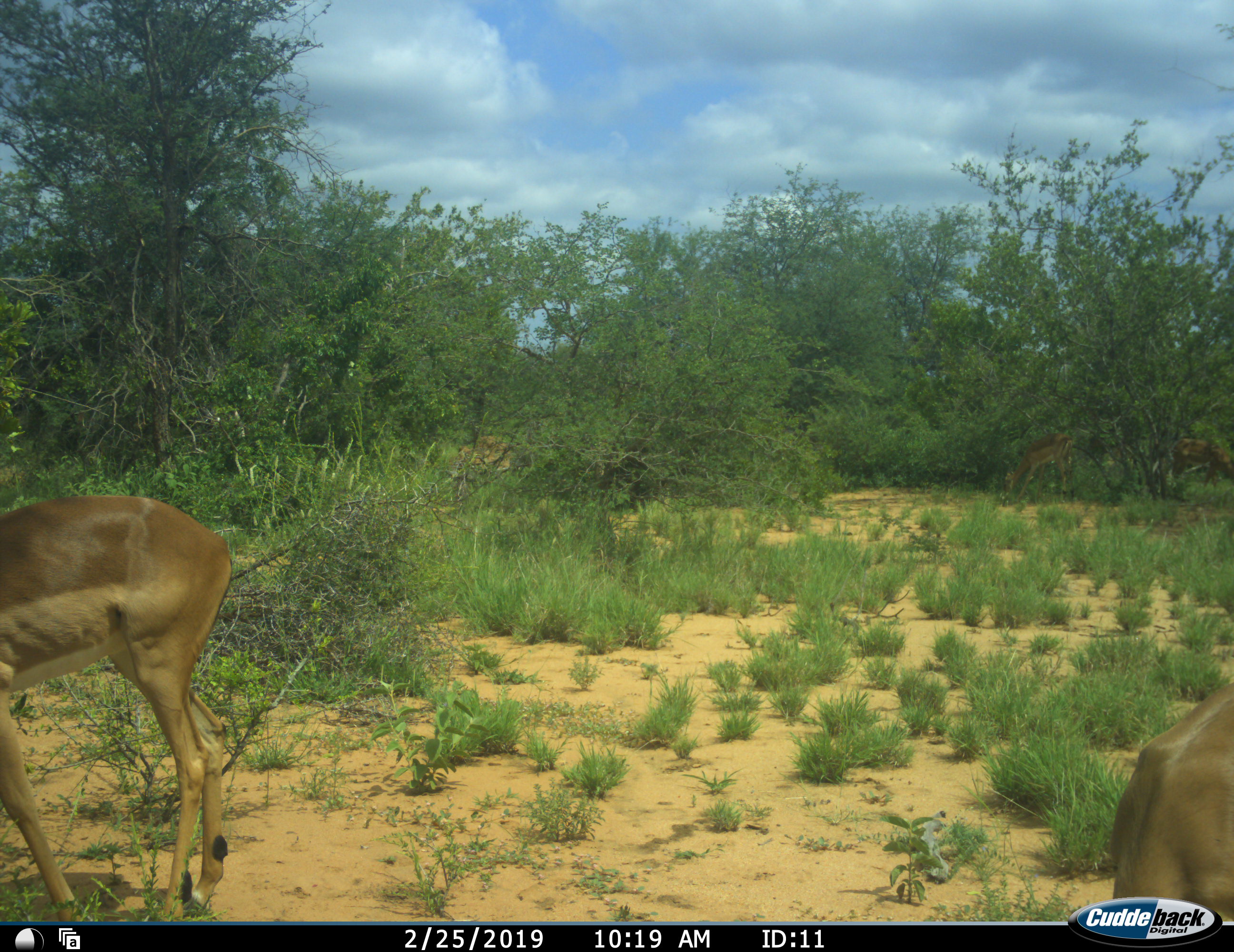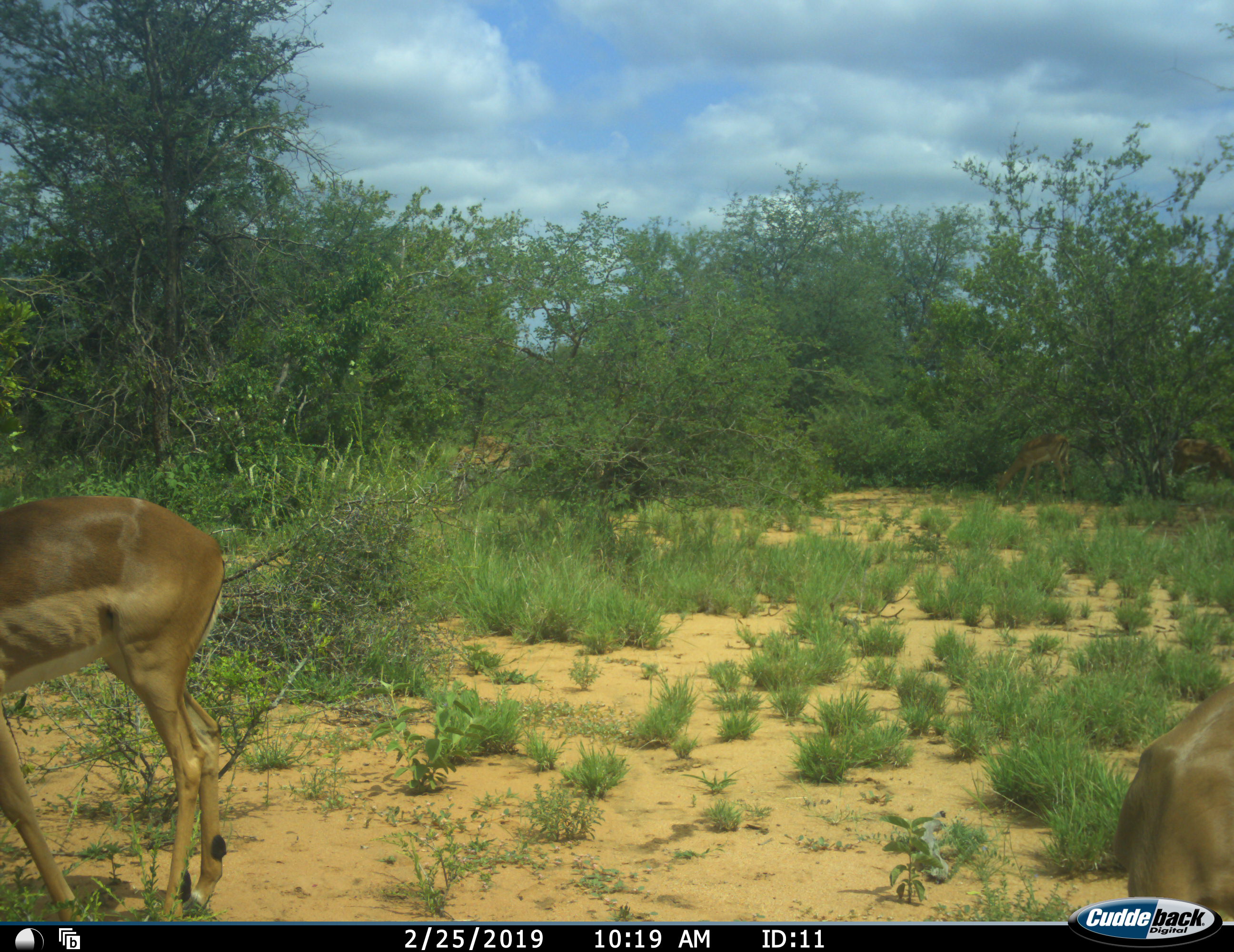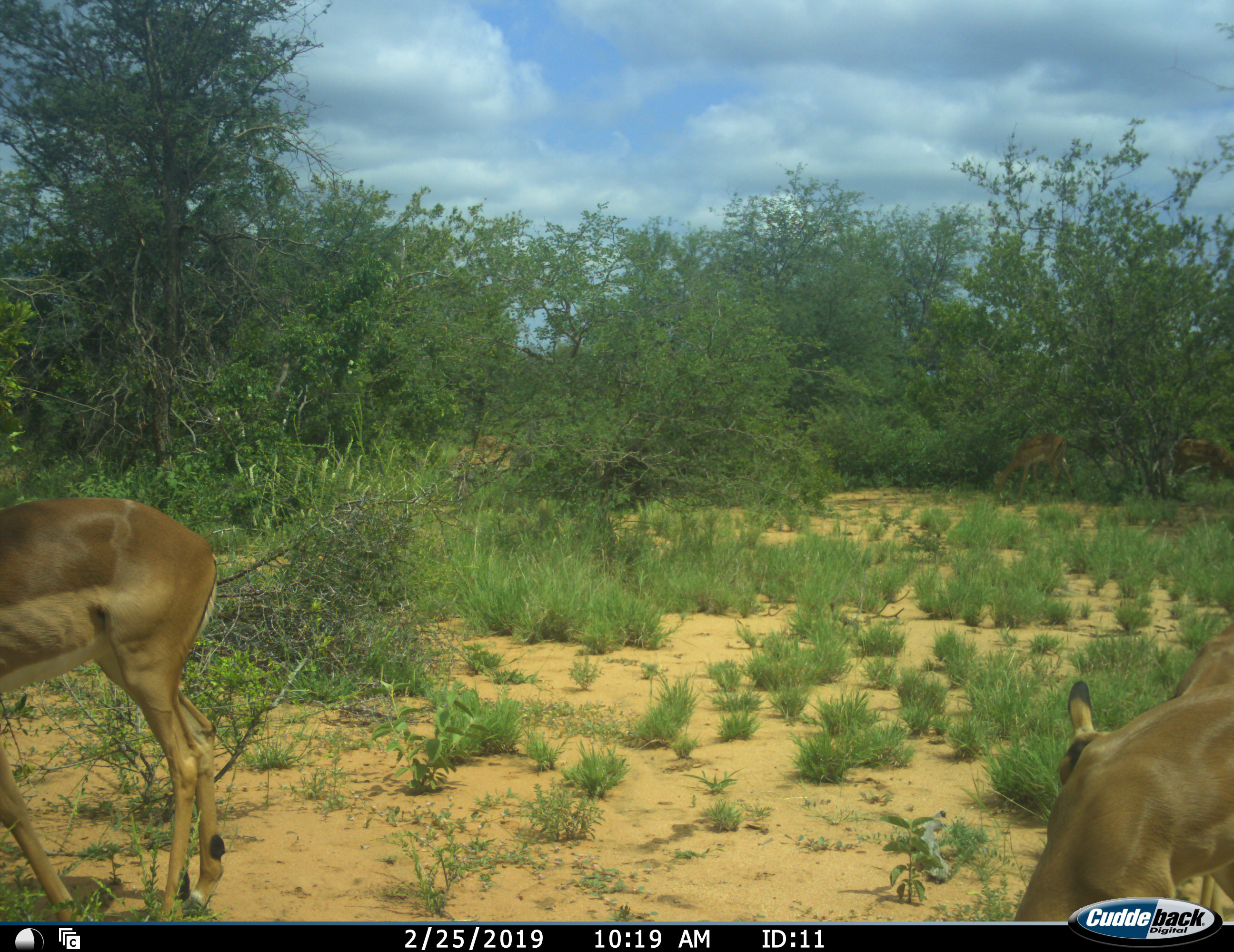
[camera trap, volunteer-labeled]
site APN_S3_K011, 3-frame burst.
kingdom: Animalia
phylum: Chordata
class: Mammalia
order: Artiodactyla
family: Bovidae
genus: Aepyceros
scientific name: Aepyceros melampus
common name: impala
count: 4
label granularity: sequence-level